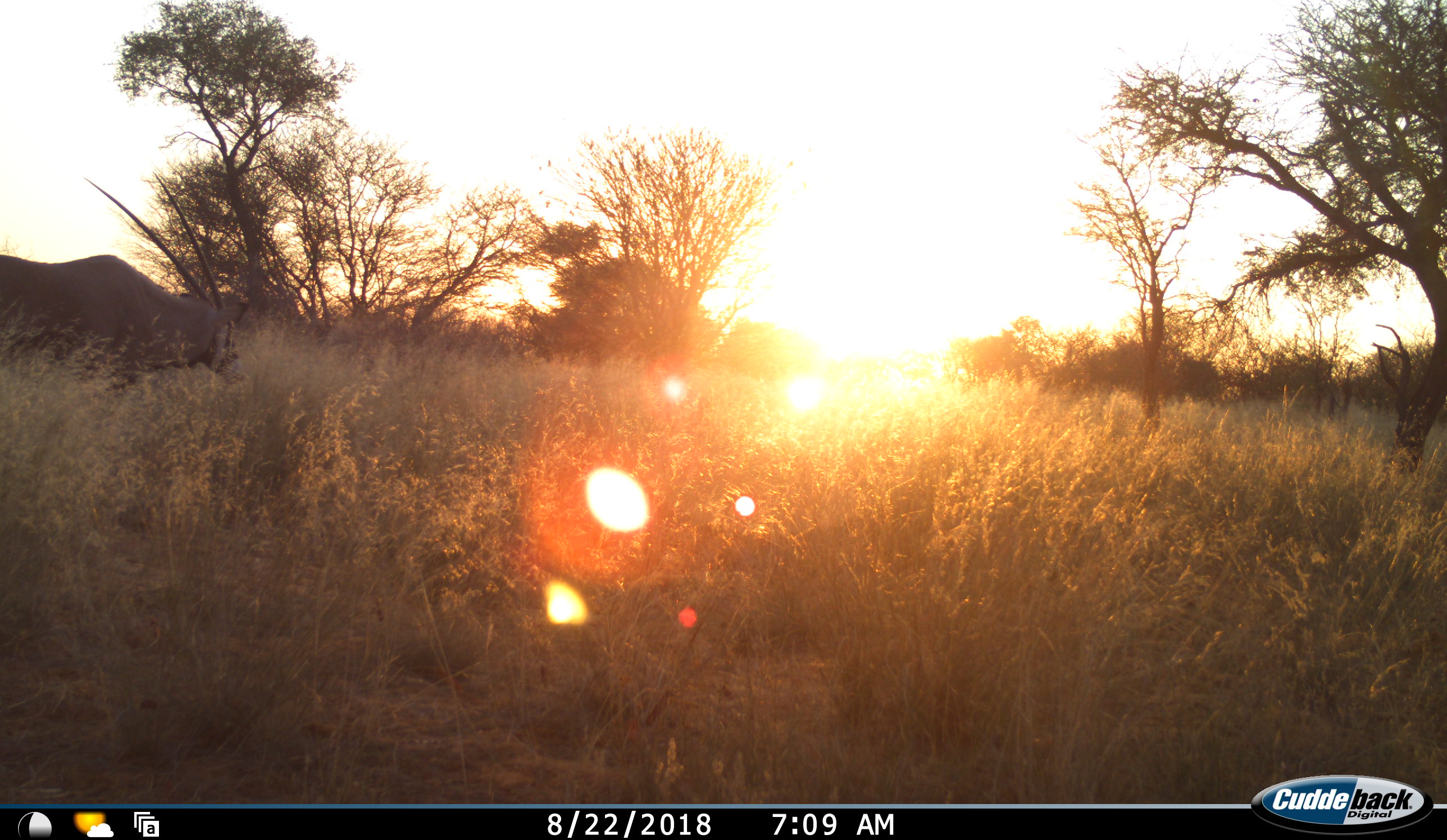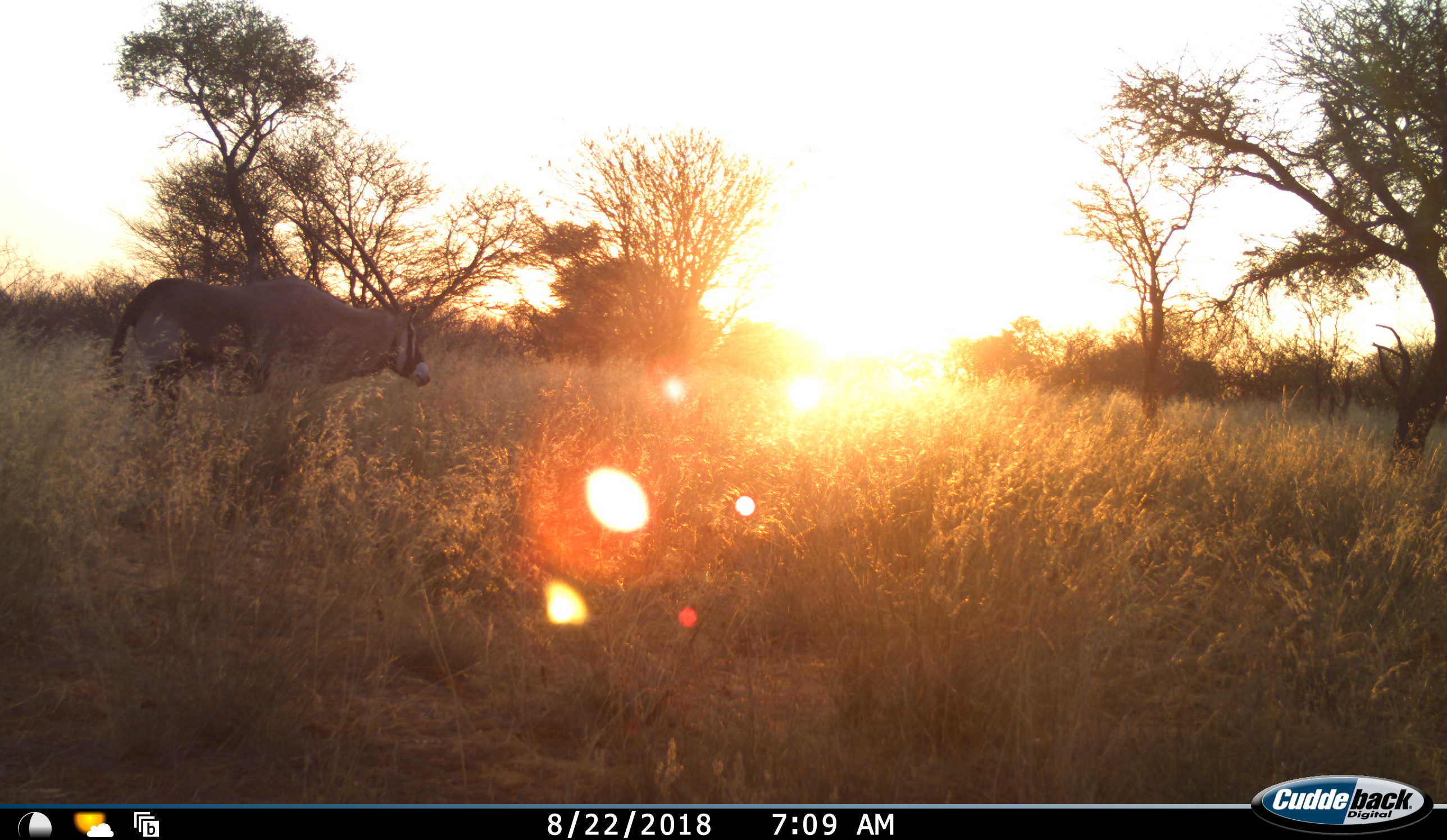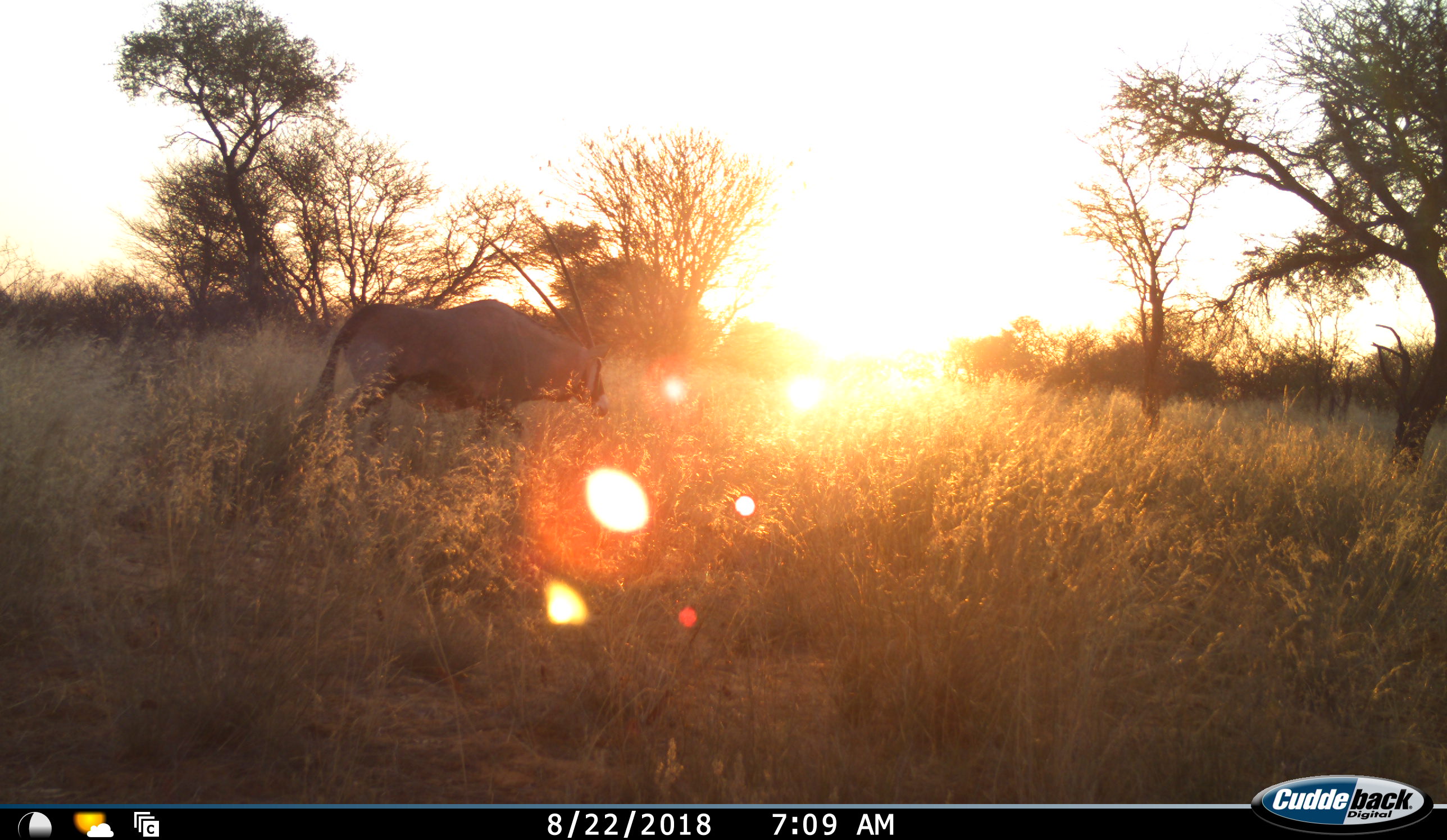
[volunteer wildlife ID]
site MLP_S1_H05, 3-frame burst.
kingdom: Animalia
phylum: Chordata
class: Mammalia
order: Artiodactyla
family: Bovidae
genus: Oryx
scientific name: Oryx gazella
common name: gemsbok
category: oryx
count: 1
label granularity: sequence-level